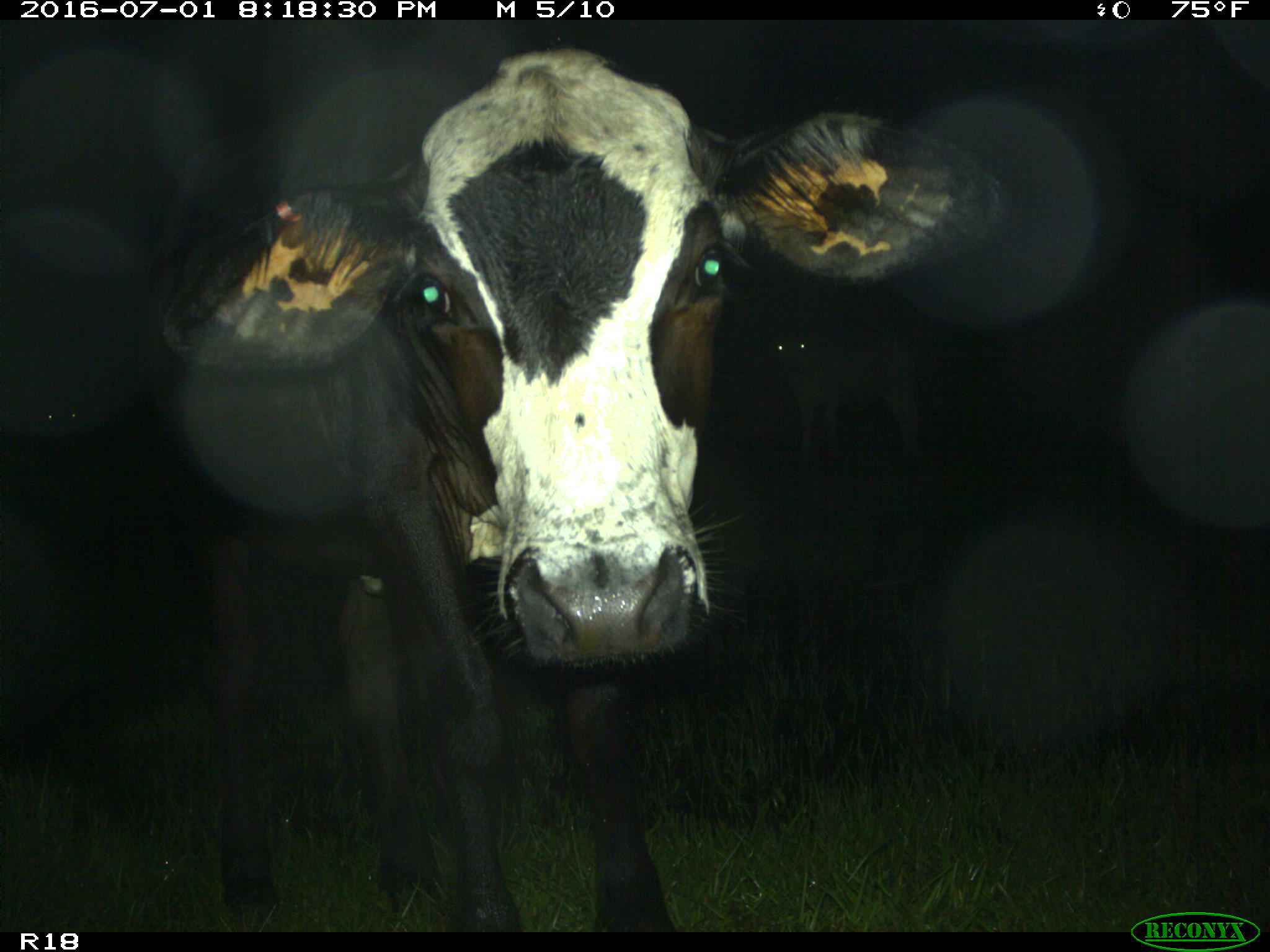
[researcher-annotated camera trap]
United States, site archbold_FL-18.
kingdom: Animalia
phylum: Chordata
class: Mammalia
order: Artiodactyla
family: Bovidae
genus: Bos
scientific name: Bos taurus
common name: domestic cow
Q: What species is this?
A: Bos taurus (domestic cow).